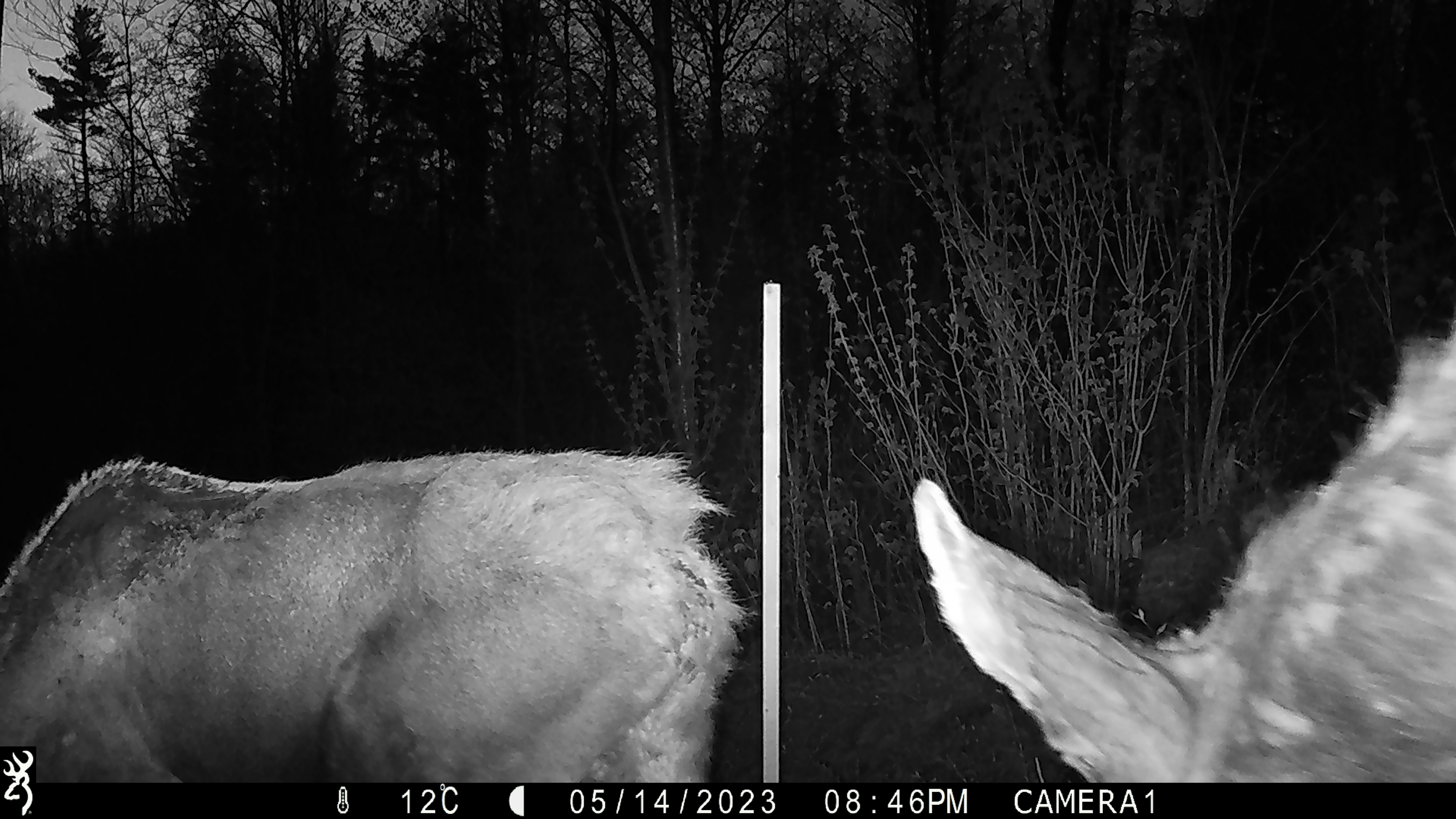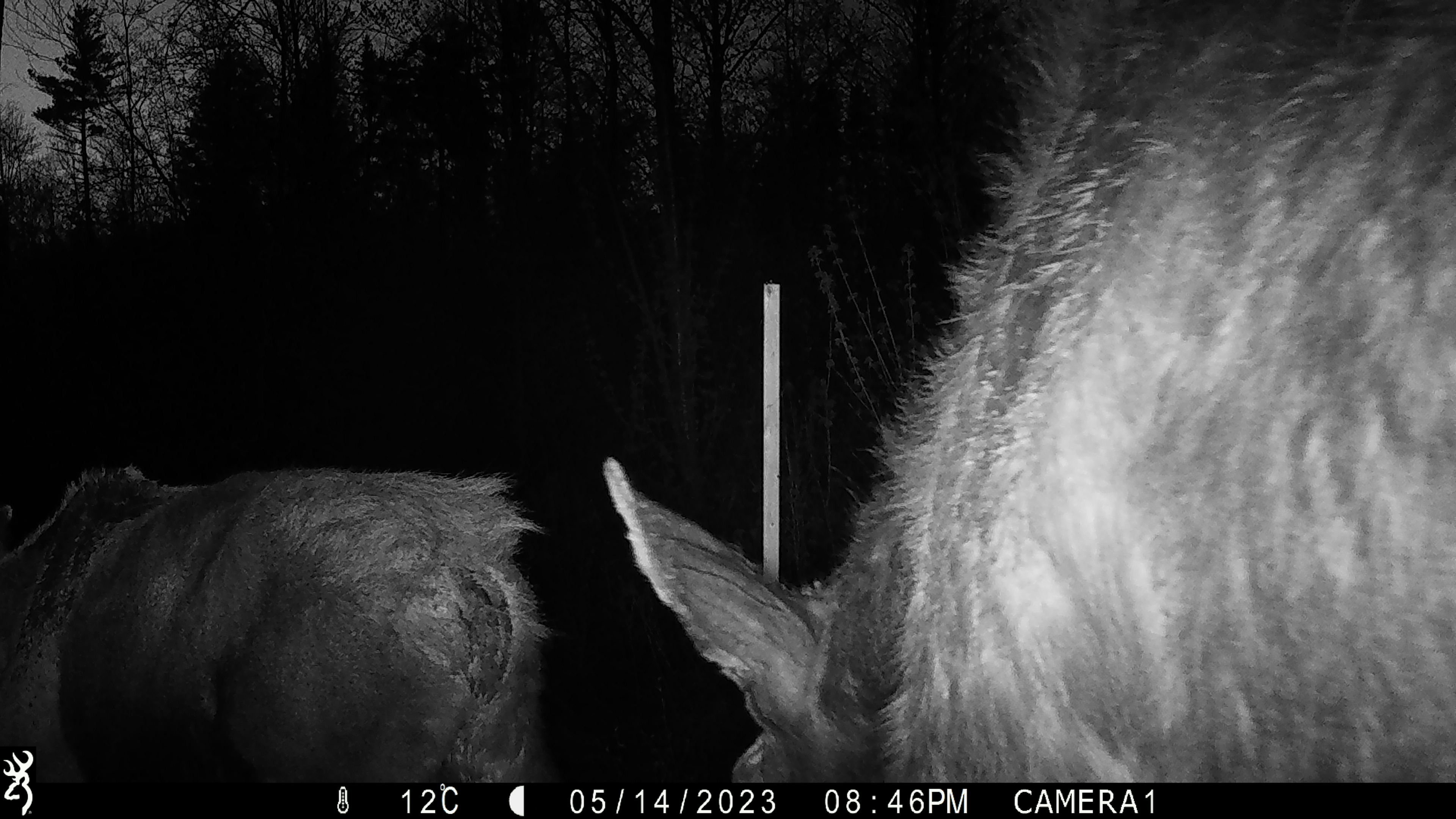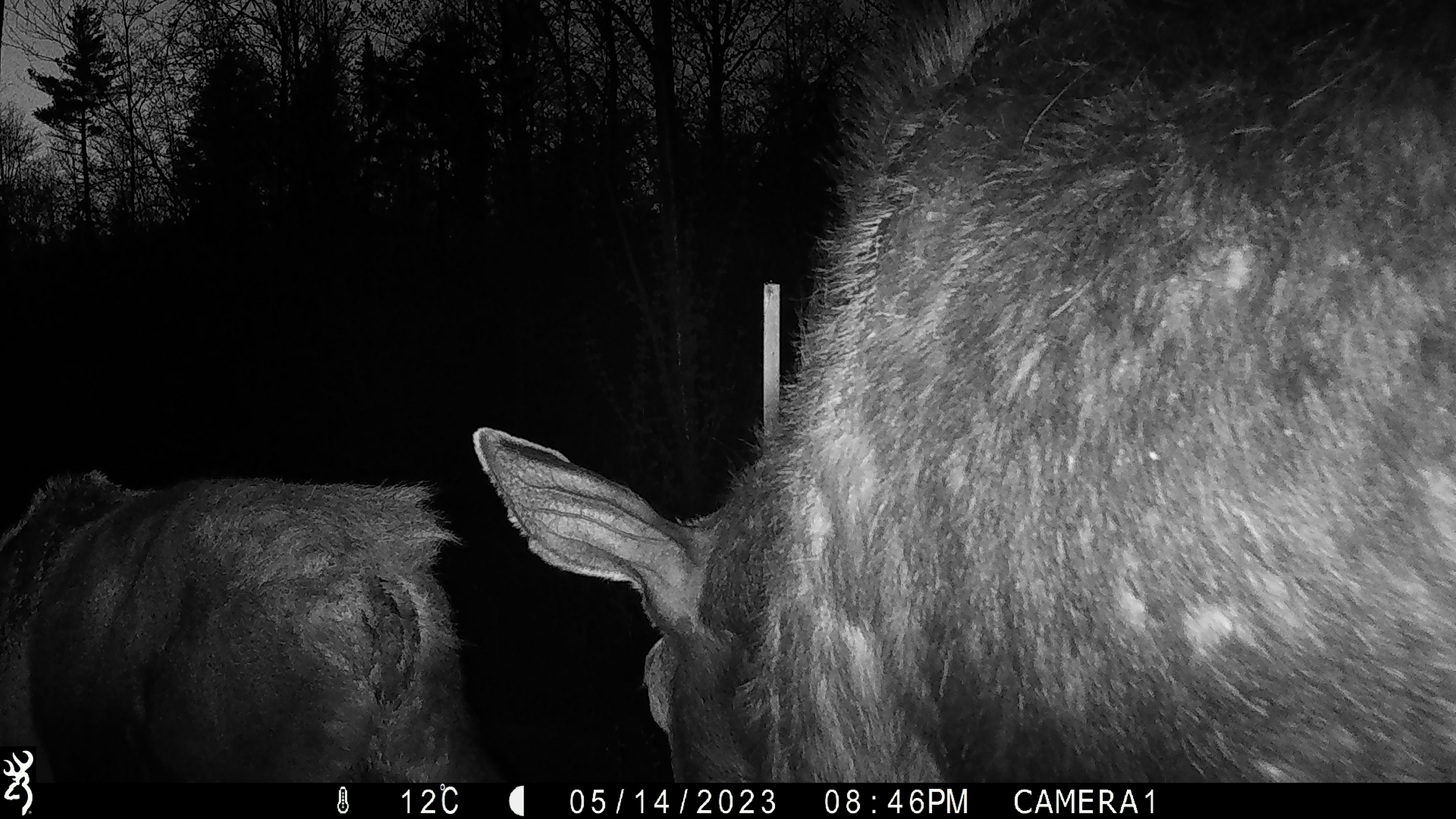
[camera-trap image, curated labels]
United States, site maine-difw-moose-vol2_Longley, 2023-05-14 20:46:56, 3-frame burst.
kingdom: Animalia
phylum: Chordata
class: Mammalia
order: Artiodactyla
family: Cervidae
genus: Alces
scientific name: Alces alces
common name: moose